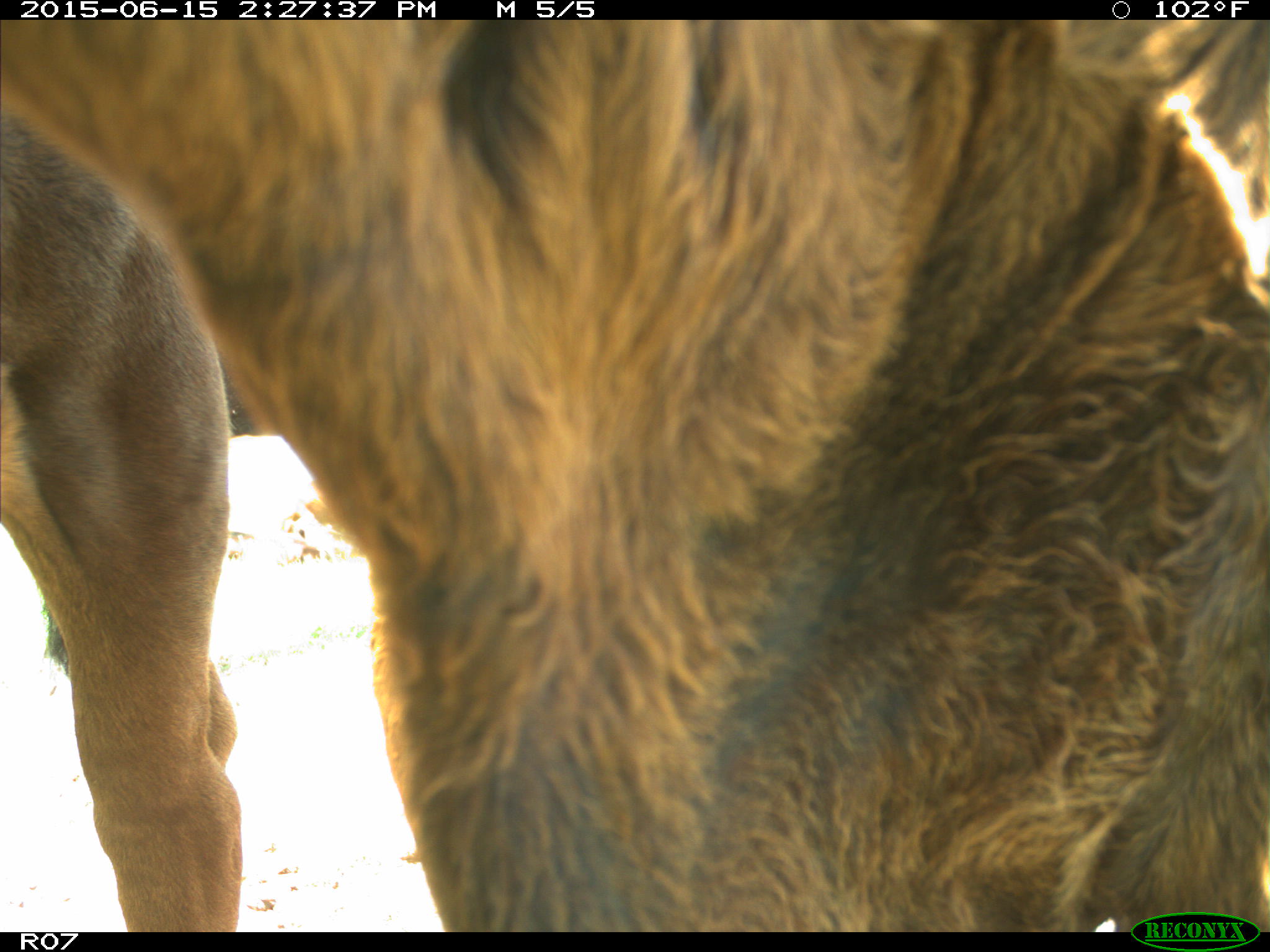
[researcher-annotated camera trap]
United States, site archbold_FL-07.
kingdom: Animalia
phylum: Chordata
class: Mammalia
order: Artiodactyla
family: Bovidae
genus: Bos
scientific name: Bos taurus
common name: domestic cow